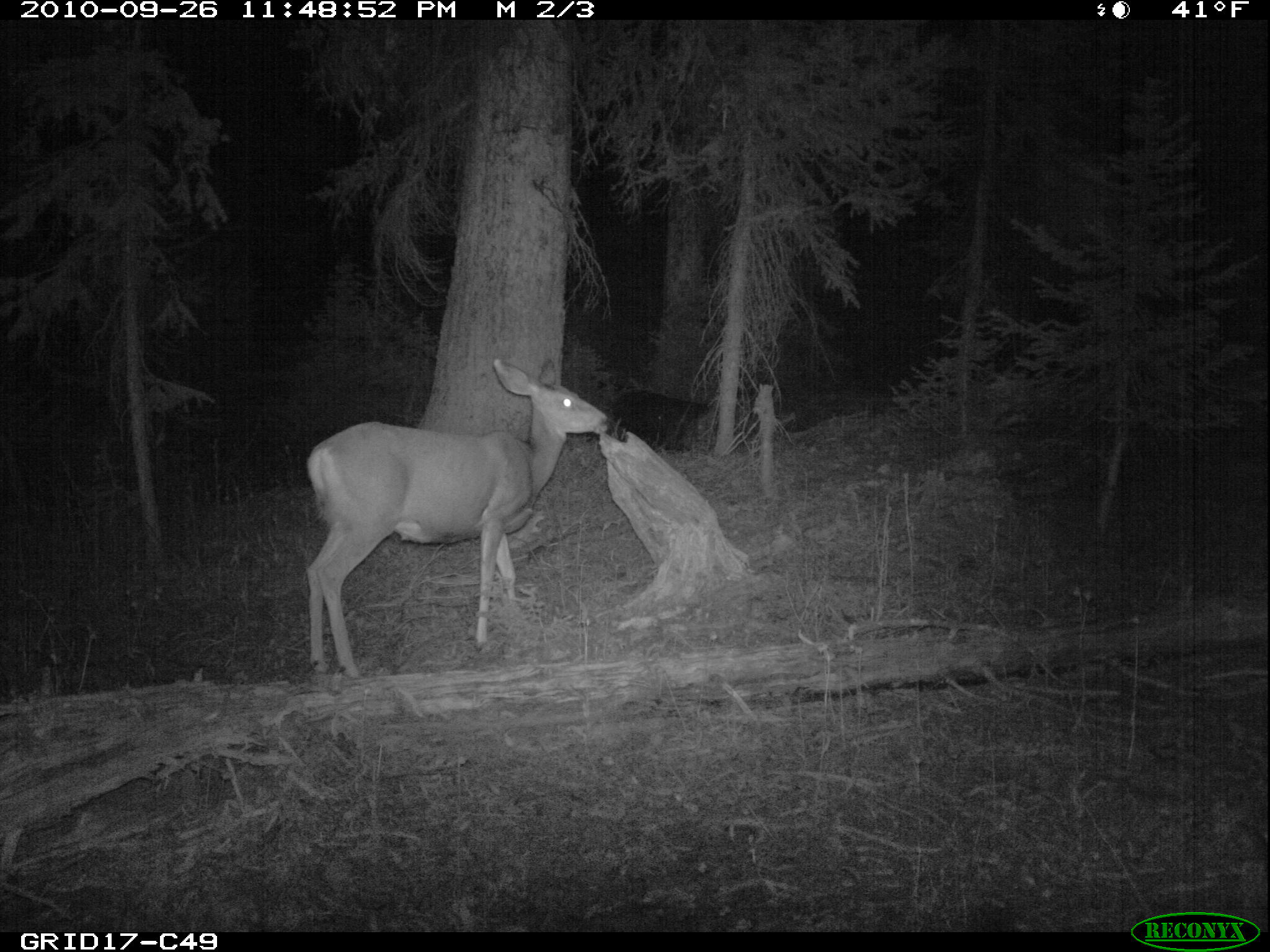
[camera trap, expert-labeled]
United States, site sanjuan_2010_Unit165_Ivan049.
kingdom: Animalia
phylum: Chordata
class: Mammalia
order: Artiodactyla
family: Cervidae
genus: Odocoileus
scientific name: Odocoileus hemionus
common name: mule deer